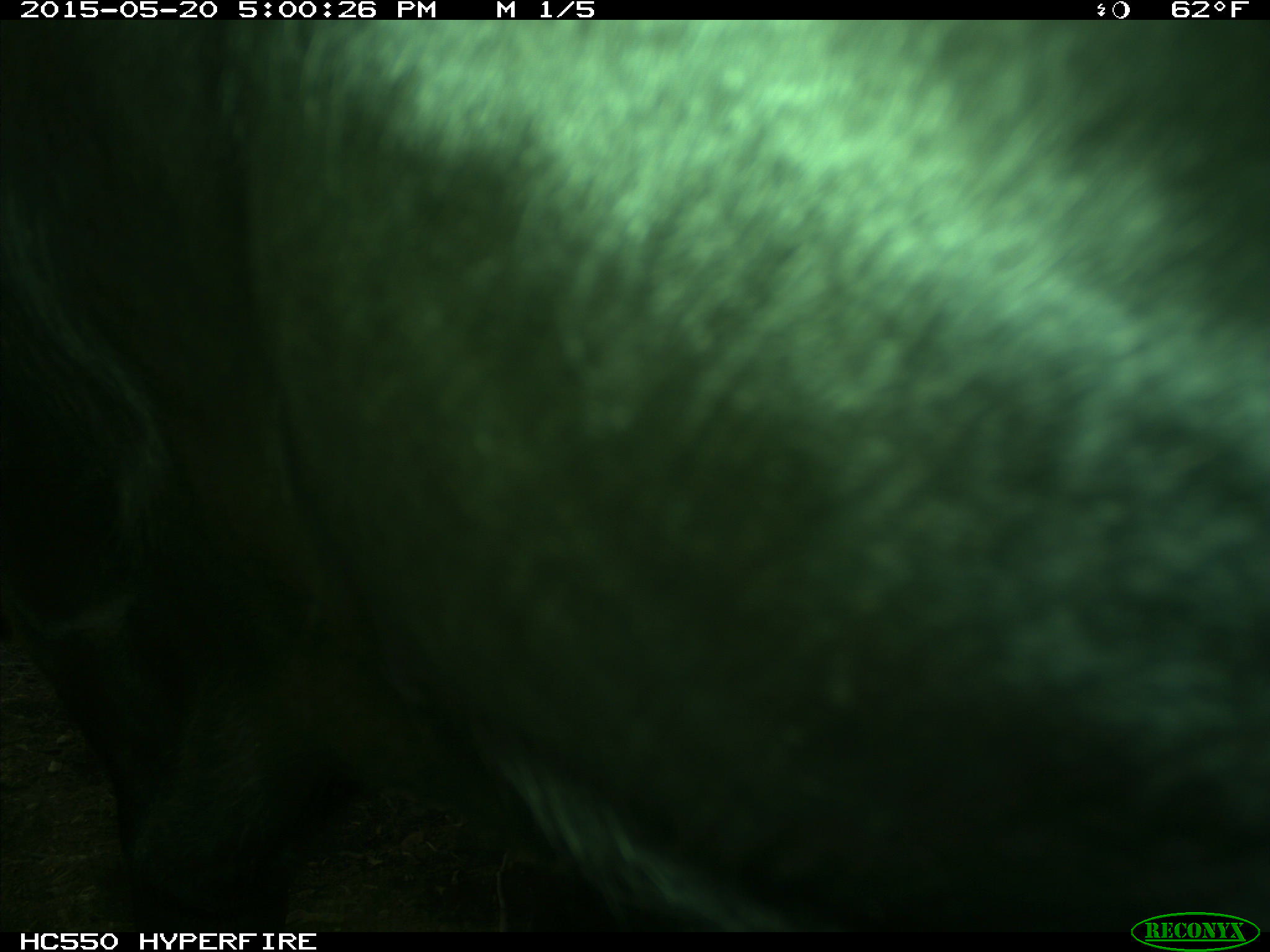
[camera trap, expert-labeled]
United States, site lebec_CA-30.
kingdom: Animalia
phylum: Chordata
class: Mammalia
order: Artiodactyla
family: Bovidae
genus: Bos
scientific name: Bos taurus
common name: domestic cow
Bos taurus (domestic cow).